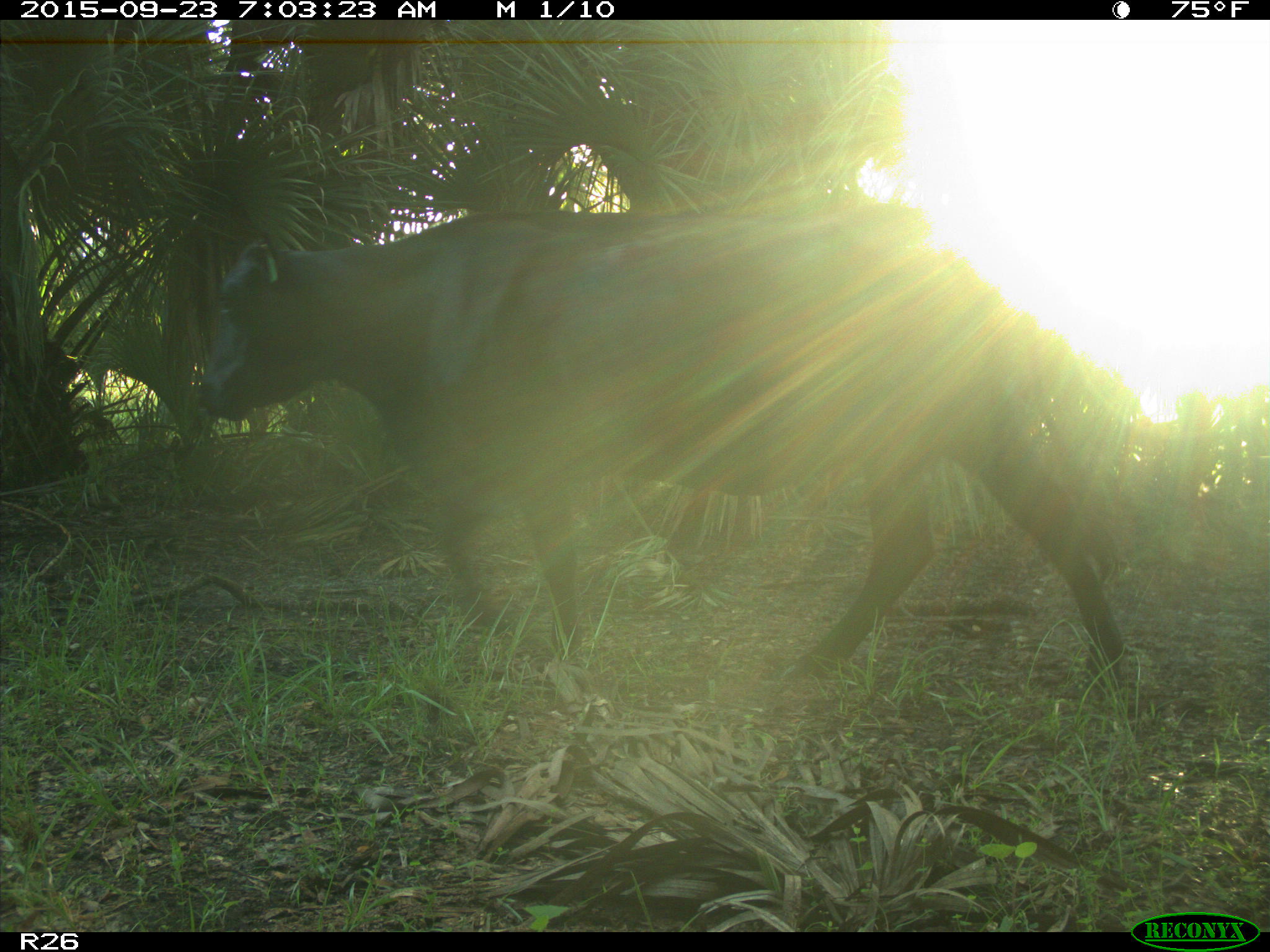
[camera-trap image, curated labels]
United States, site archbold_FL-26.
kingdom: Animalia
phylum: Chordata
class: Mammalia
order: Artiodactyla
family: Bovidae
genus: Bos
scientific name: Bos taurus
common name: domestic cow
Bos taurus (domestic cow).